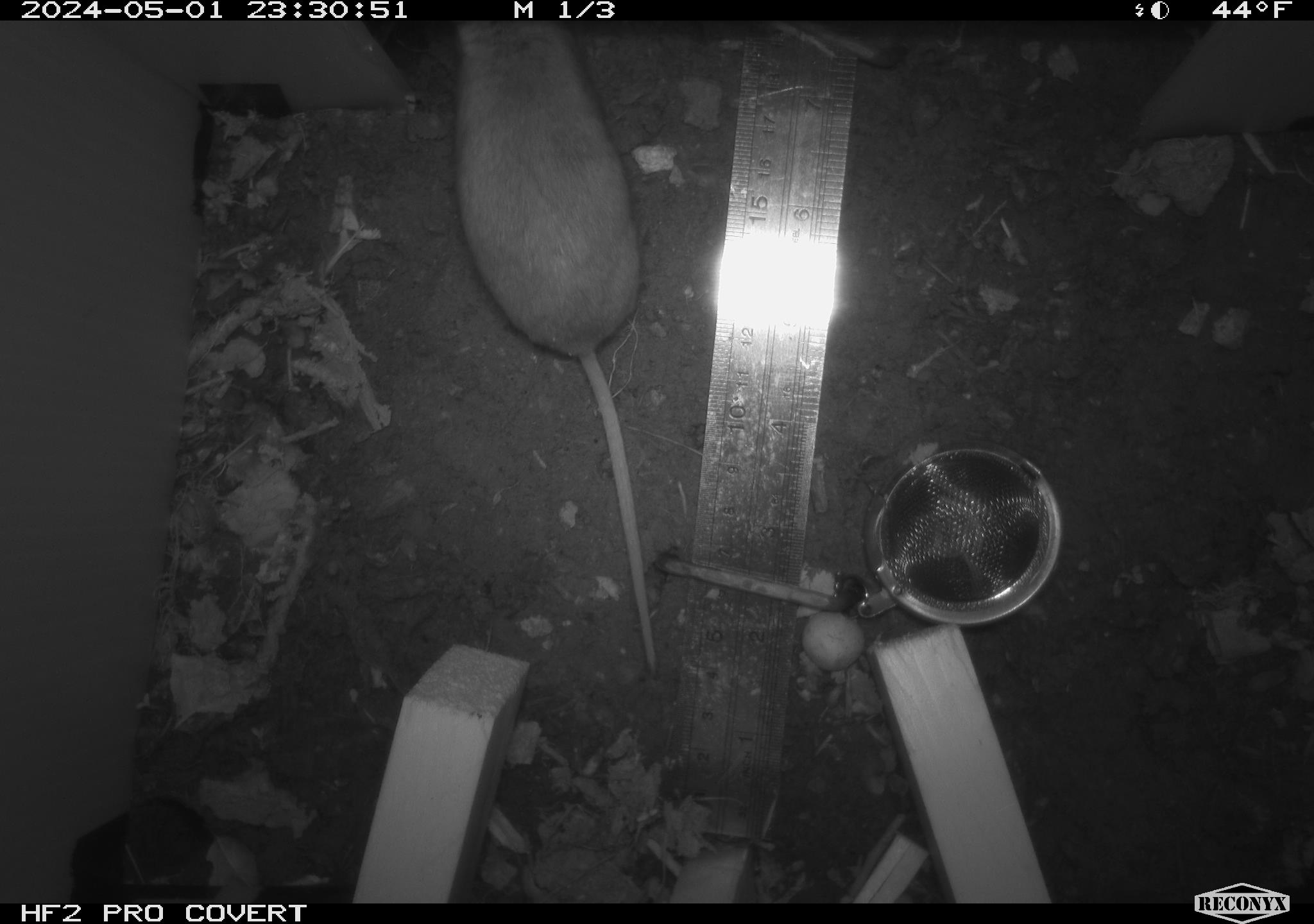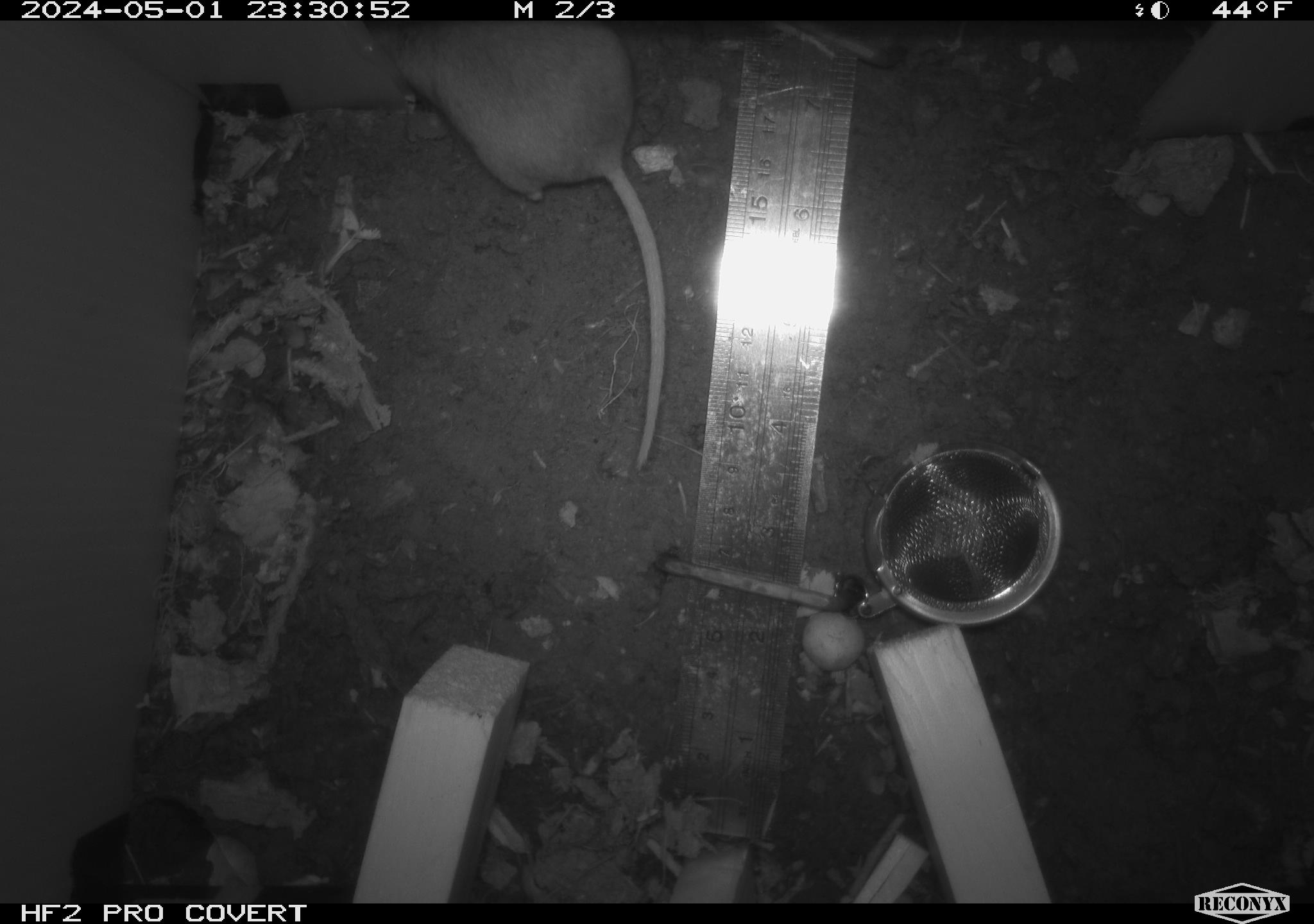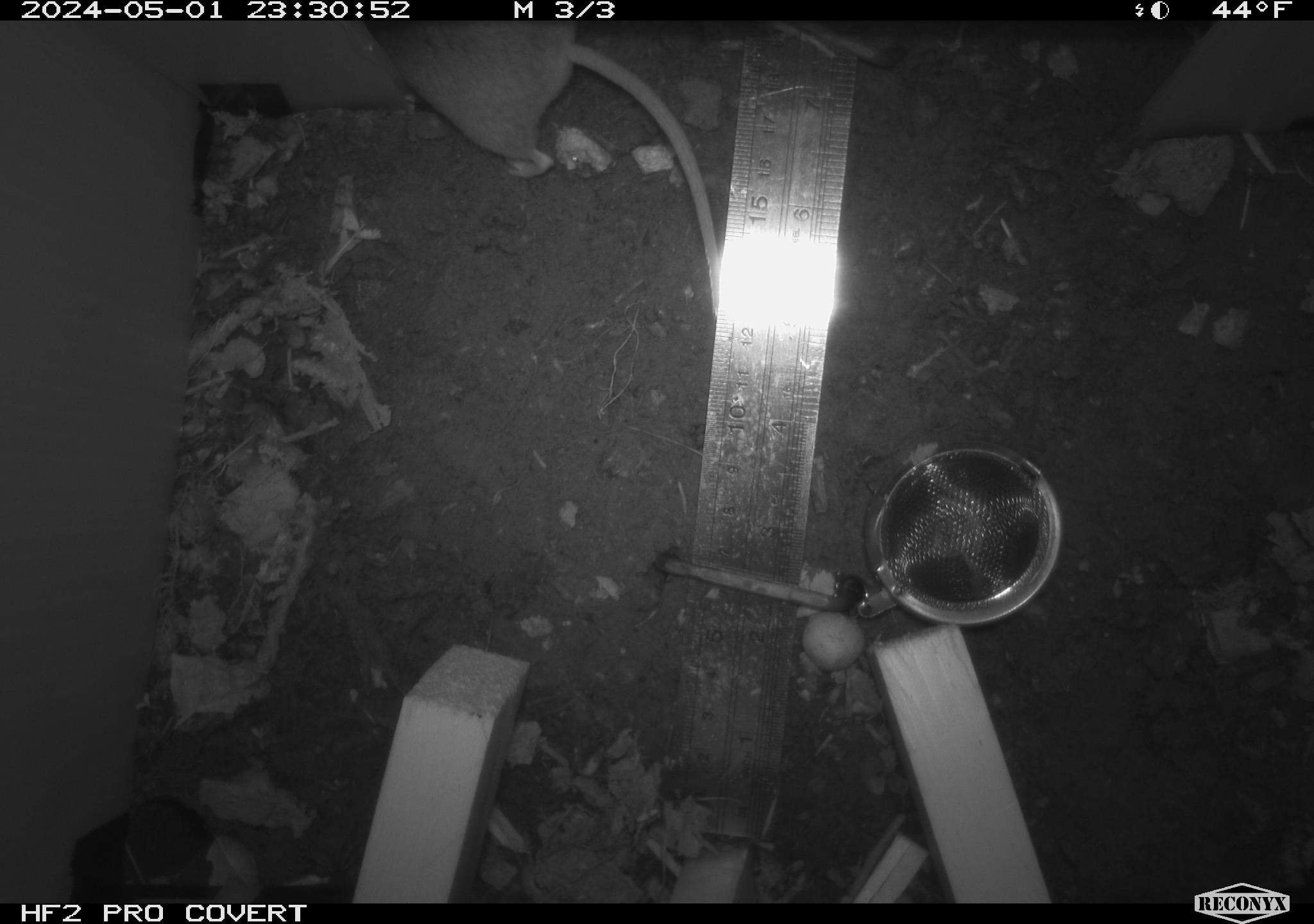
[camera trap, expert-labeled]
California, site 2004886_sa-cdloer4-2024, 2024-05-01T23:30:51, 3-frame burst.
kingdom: Animalia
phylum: Chordata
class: Mammalia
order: Rodentia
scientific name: Rodentia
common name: mouse species